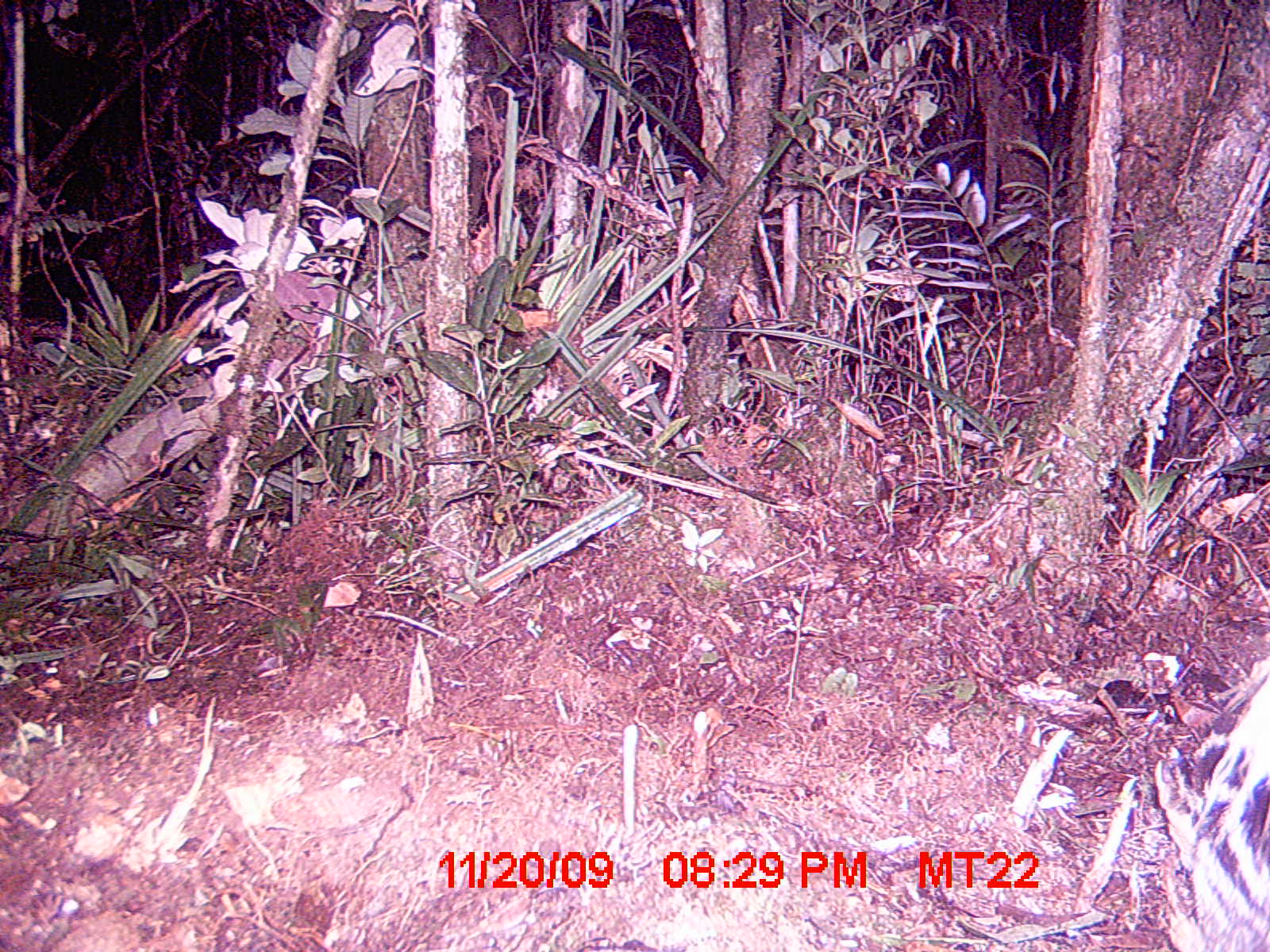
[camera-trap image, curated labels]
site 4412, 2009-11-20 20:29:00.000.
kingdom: Animalia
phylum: Chordata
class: Mammalia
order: Carnivora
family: Eupleridae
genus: Galidictis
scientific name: Galidictis fasciata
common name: broad-striped vontsira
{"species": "Galidictis fasciata (broad-striped vontsira)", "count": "2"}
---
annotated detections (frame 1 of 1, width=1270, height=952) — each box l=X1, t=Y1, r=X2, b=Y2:
galidictis fasciata: l=1152, t=662, r=1270, b=951